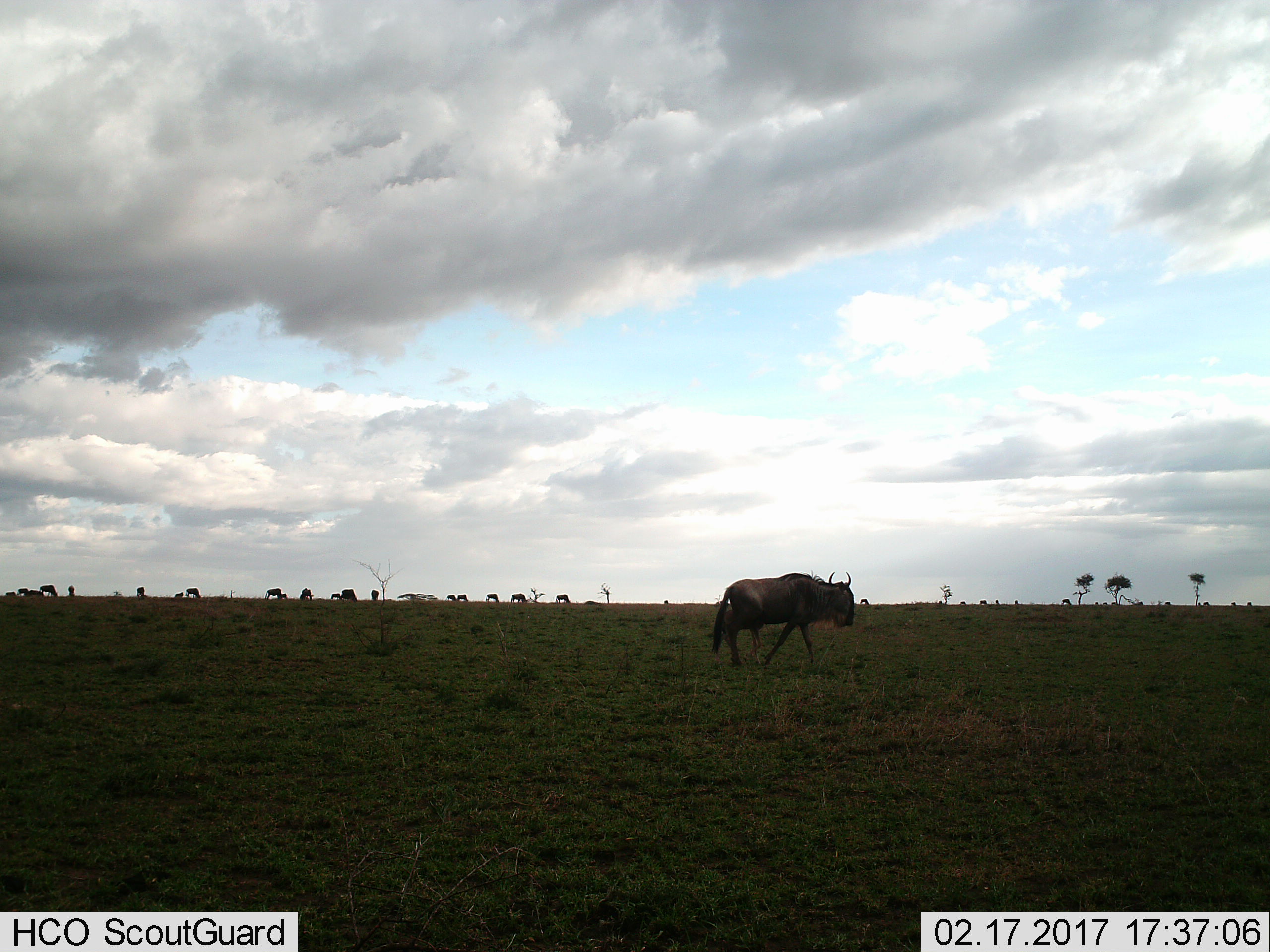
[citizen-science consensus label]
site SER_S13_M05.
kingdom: Animalia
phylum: Chordata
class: Mammalia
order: Artiodactyla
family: Bovidae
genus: Connochaetes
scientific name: Connochaetes taurinus taurinus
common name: blue wildebeest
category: wildebeestblue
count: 11-50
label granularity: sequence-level